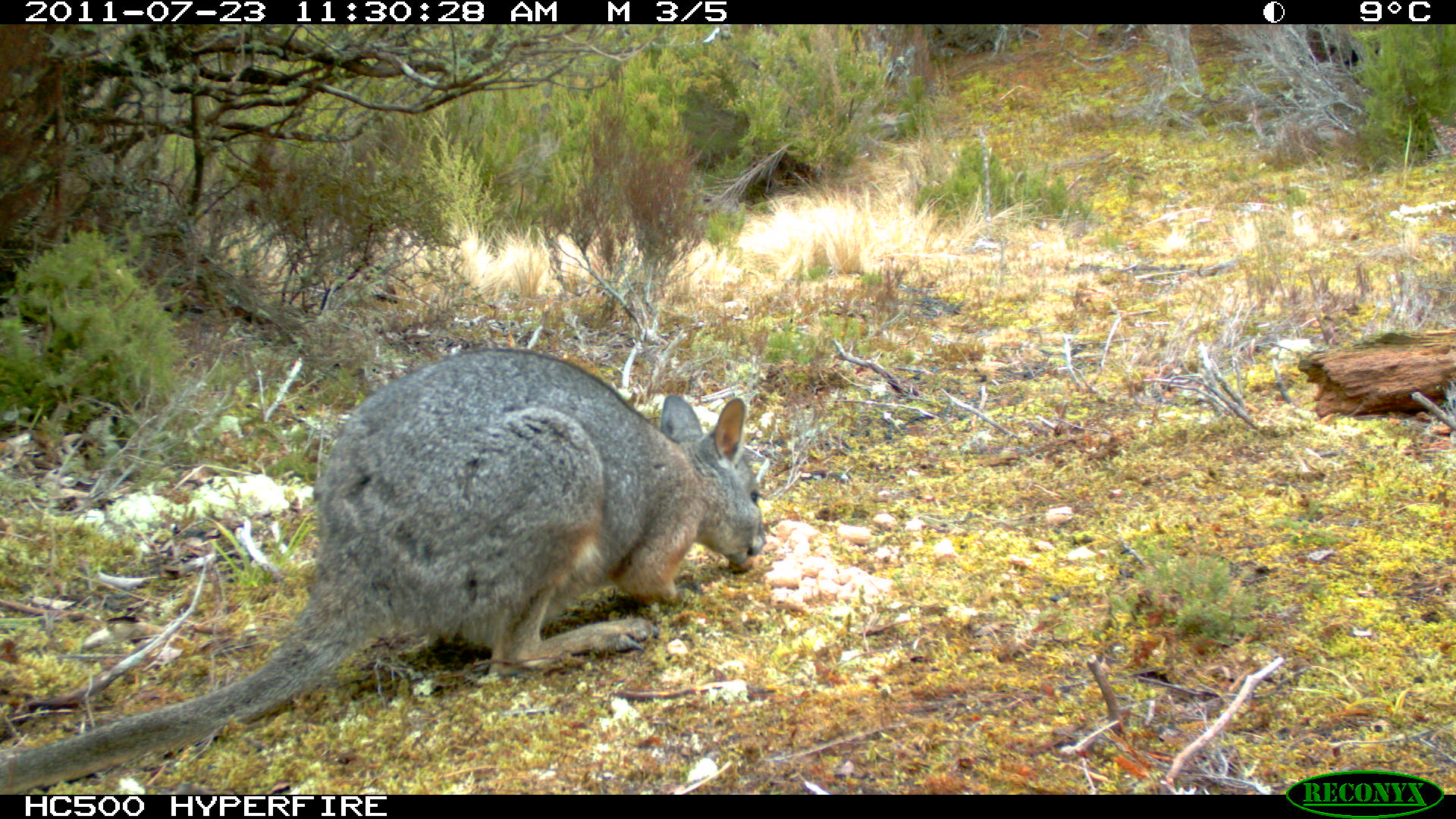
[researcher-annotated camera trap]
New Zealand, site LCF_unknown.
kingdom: Animalia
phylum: Chordata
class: Mammalia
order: Diprotodontia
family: Macropodidae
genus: Notamacropus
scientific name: Notamacropus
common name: wallaby